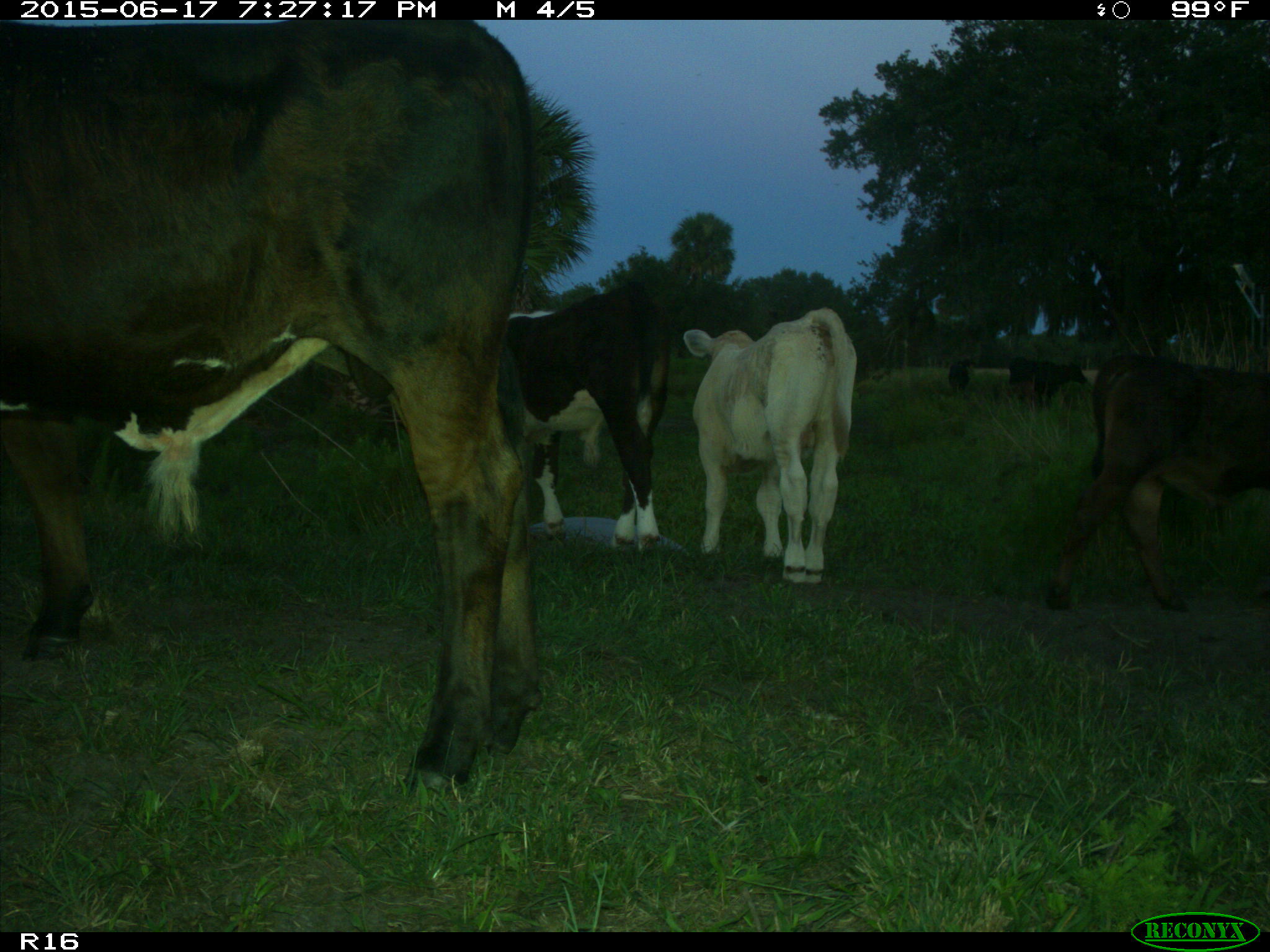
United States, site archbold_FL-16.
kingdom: Animalia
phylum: Chordata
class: Mammalia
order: Artiodactyla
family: Bovidae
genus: Bos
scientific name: Bos taurus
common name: domestic cow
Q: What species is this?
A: Bos taurus (domestic cow).